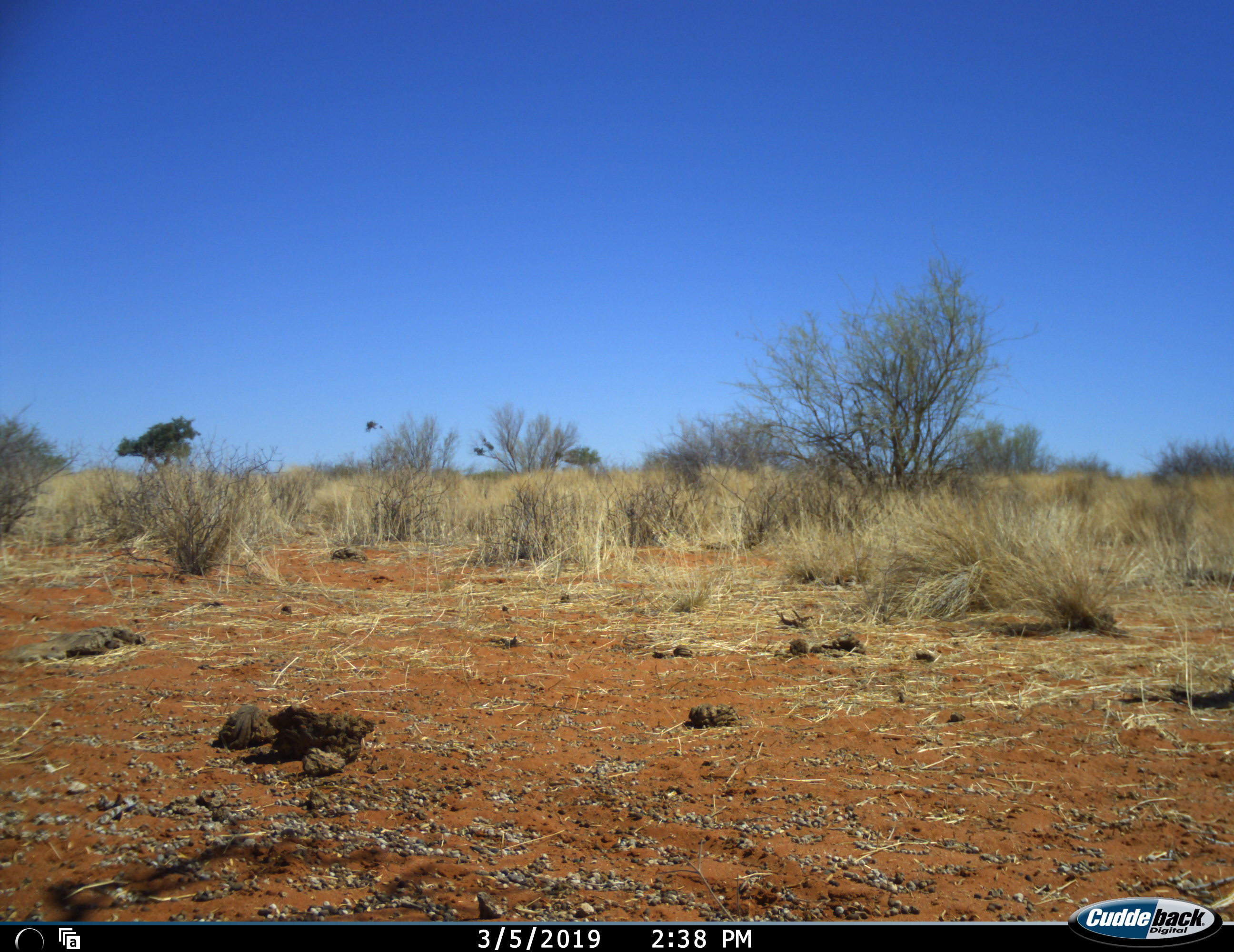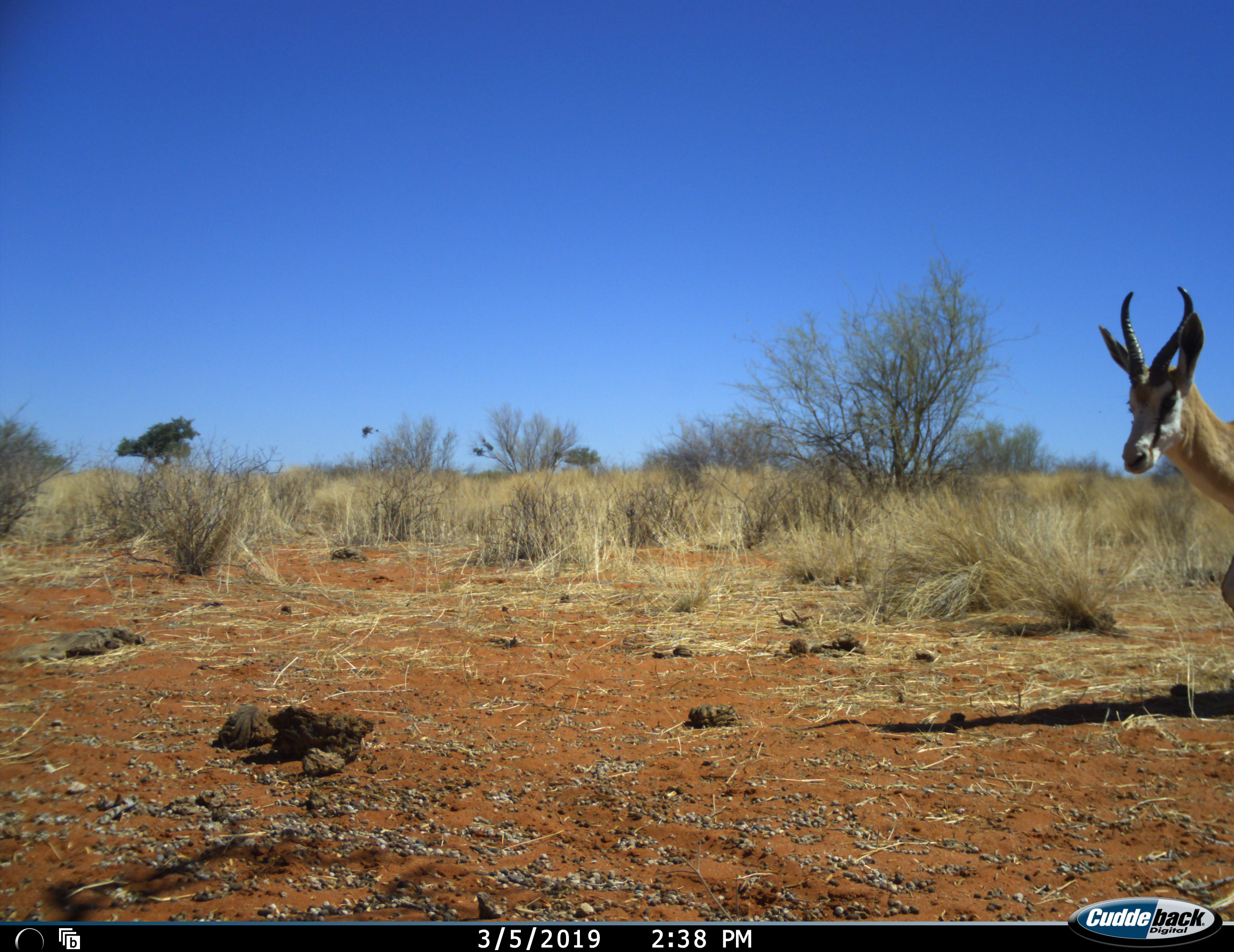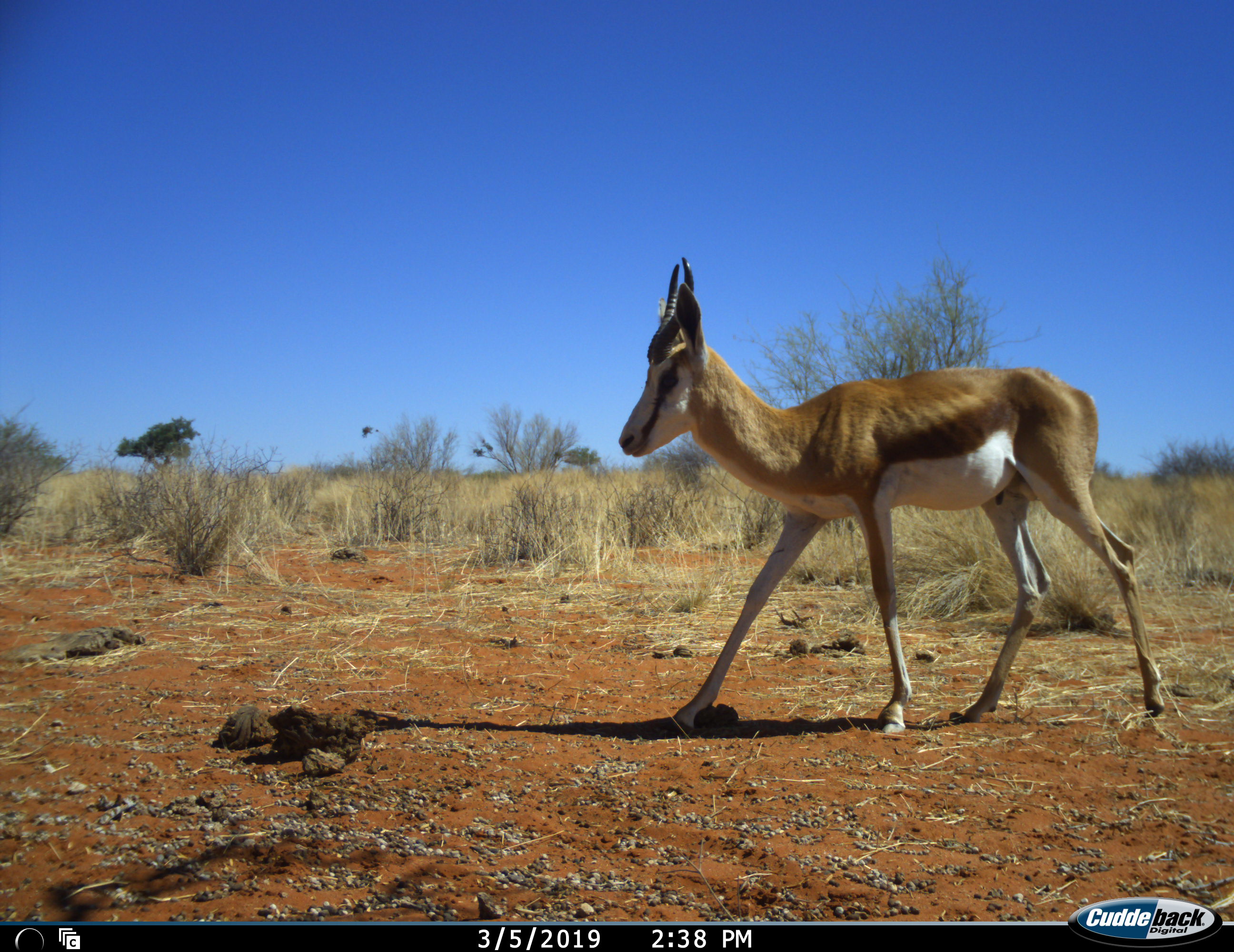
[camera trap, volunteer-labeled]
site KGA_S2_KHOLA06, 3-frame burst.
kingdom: Animalia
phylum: Chordata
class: Mammalia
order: Artiodactyla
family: Bovidae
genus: Antidorcas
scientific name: Antidorcas marsupialis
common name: springbok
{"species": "springbok (Antidorcas marsupialis)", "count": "1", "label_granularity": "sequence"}